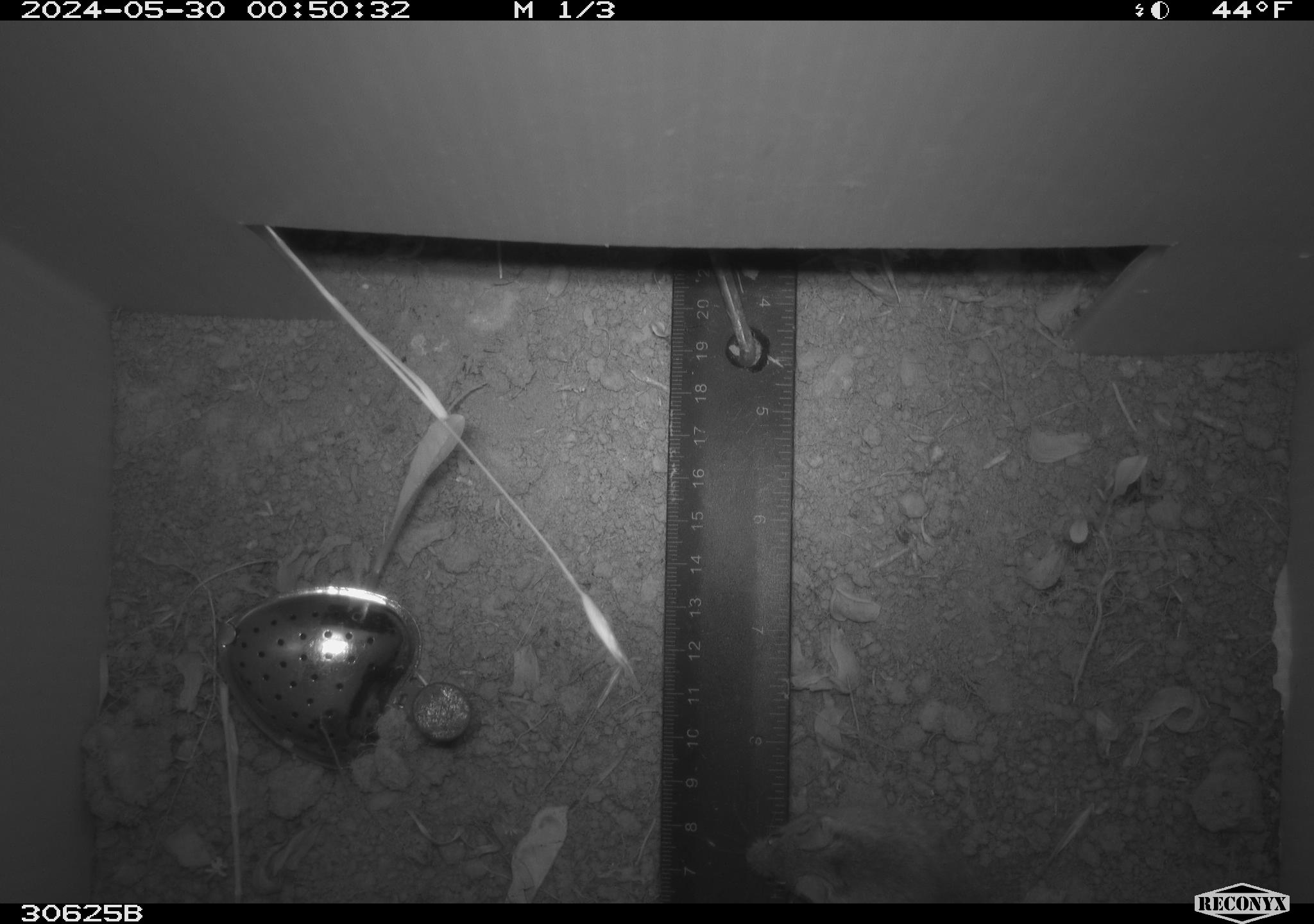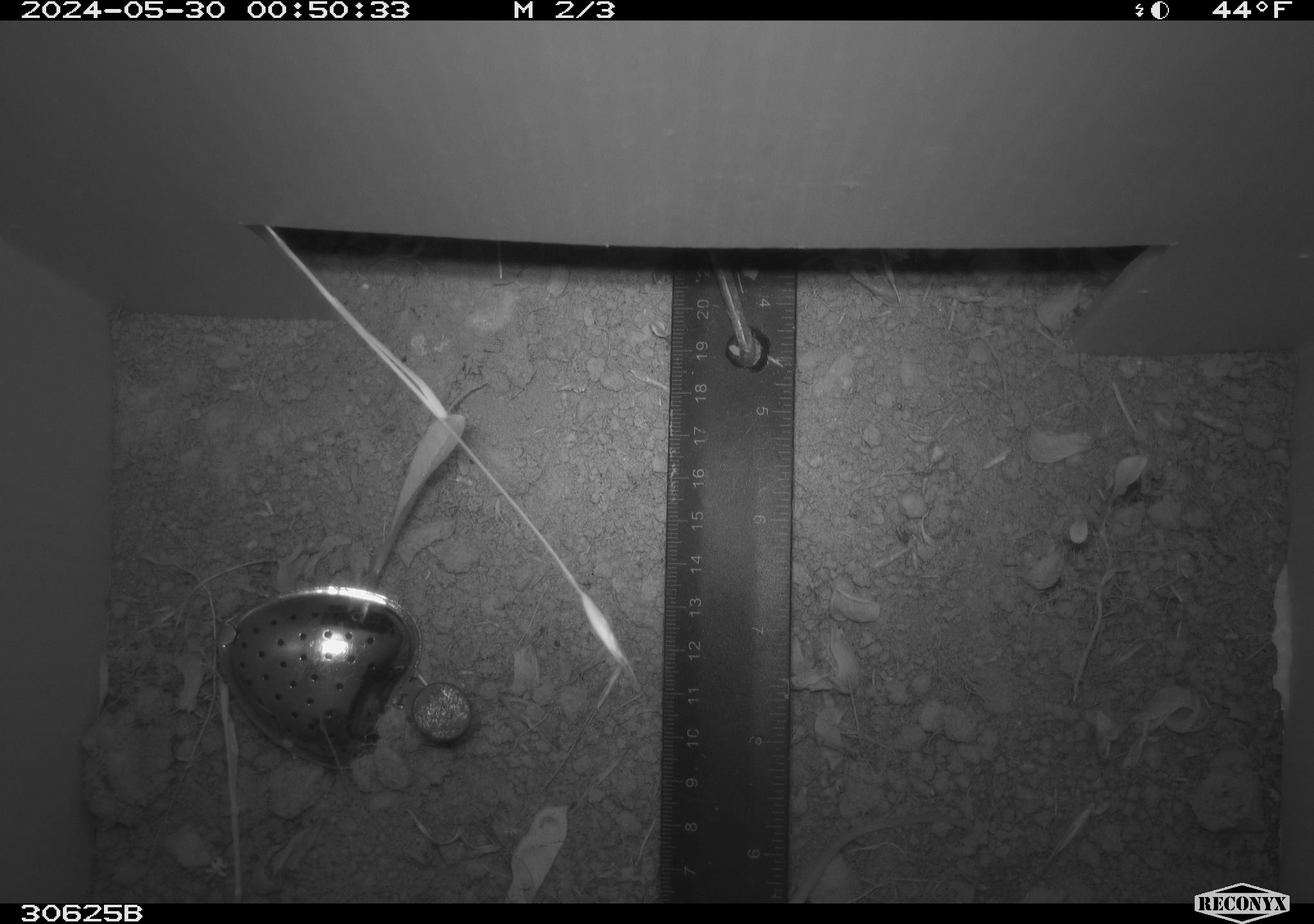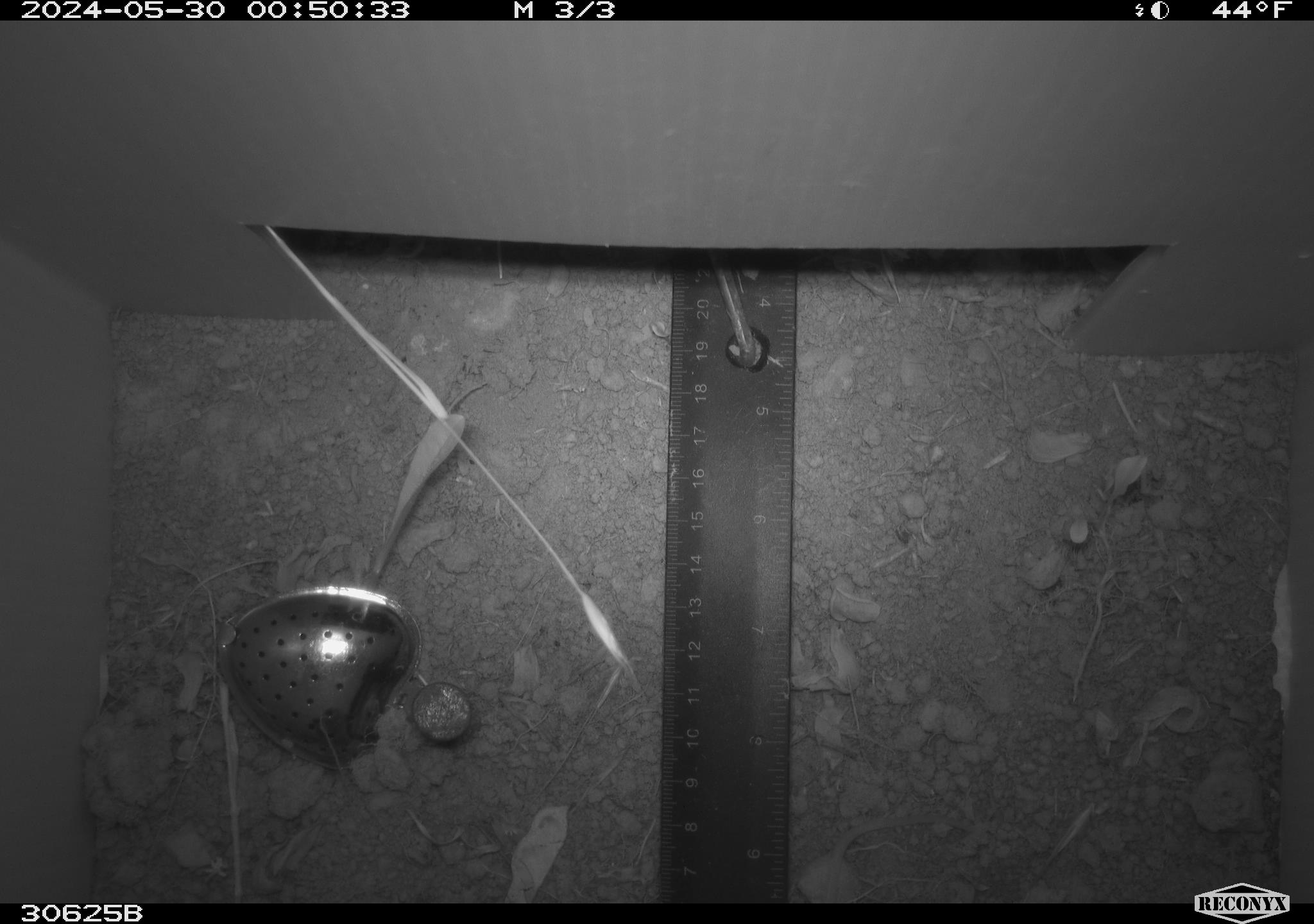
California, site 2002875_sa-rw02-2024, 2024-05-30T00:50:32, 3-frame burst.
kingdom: Animalia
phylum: Chordata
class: Mammalia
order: Rodentia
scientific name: Rodentia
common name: rodent